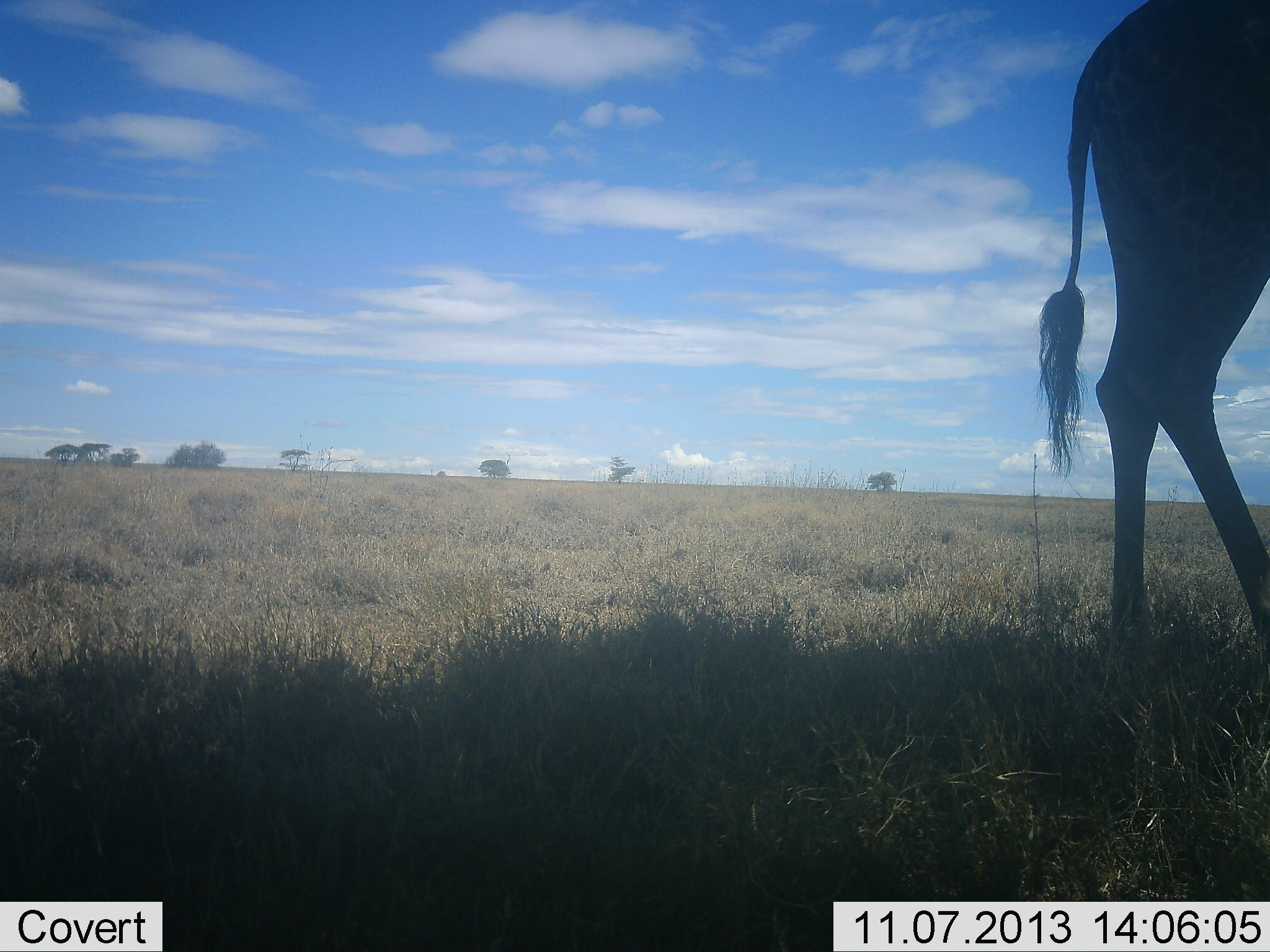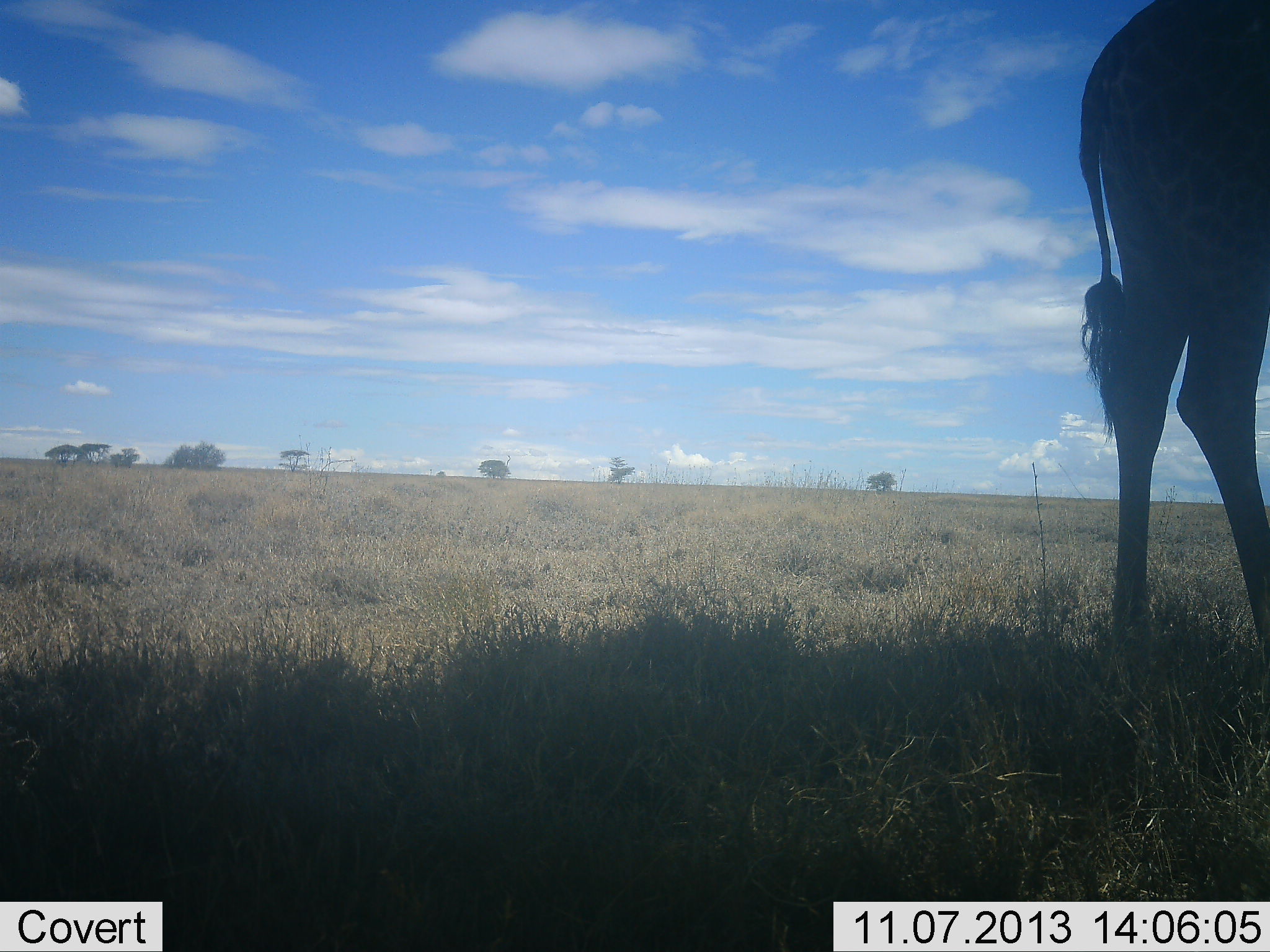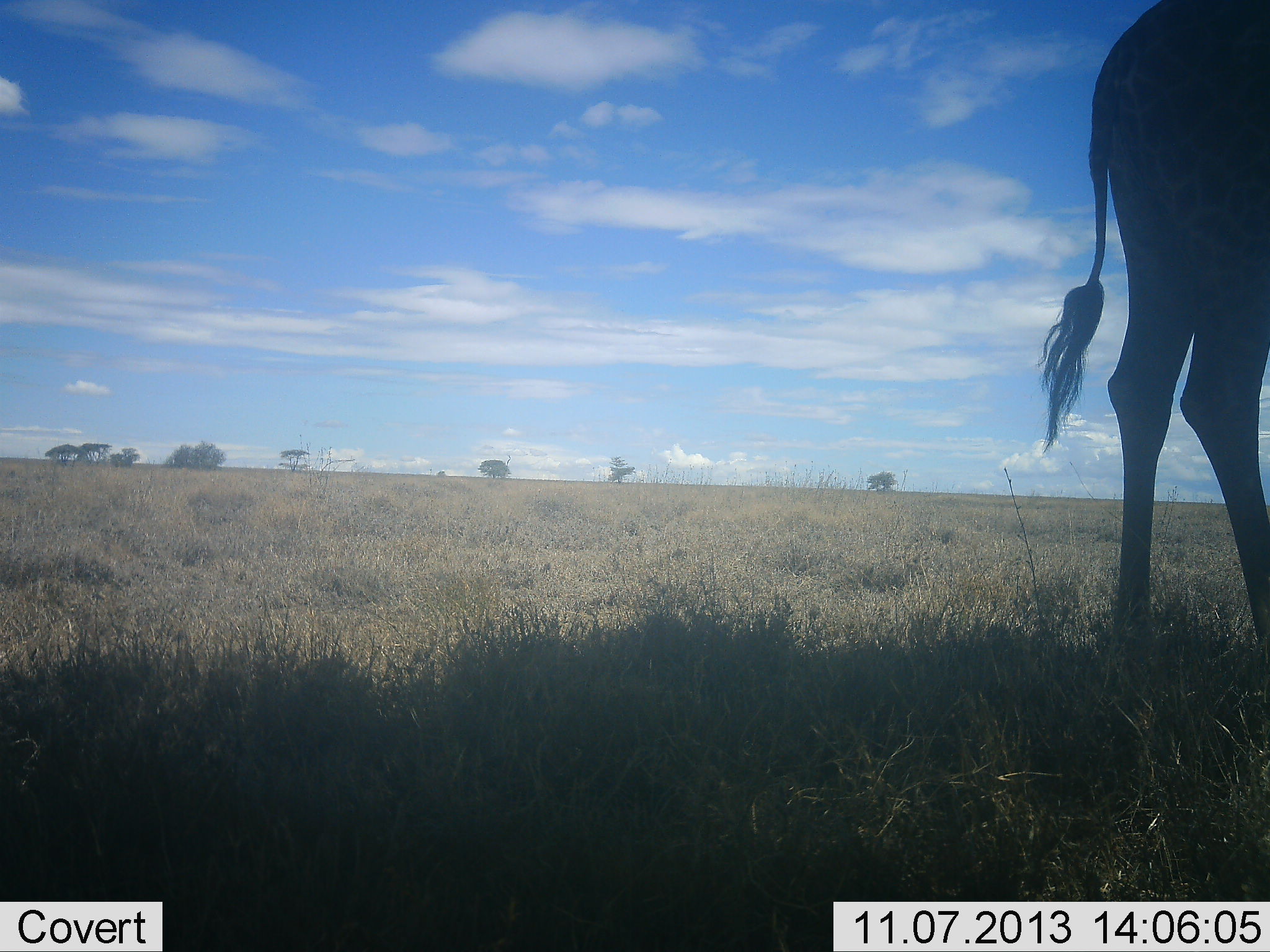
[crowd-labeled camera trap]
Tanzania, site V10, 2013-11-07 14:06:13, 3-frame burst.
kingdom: Animalia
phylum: Chordata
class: Mammalia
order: Artiodactyla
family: Giraffidae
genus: Giraffa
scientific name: Giraffa camelopardalis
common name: giraffe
Giraffe (Giraffa camelopardalis), count 1. Behavior (volunteer vote fractions): standing 100%, resting 0%, moving 0%, interacting 0%. Young present (vote fraction): 0%. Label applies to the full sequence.